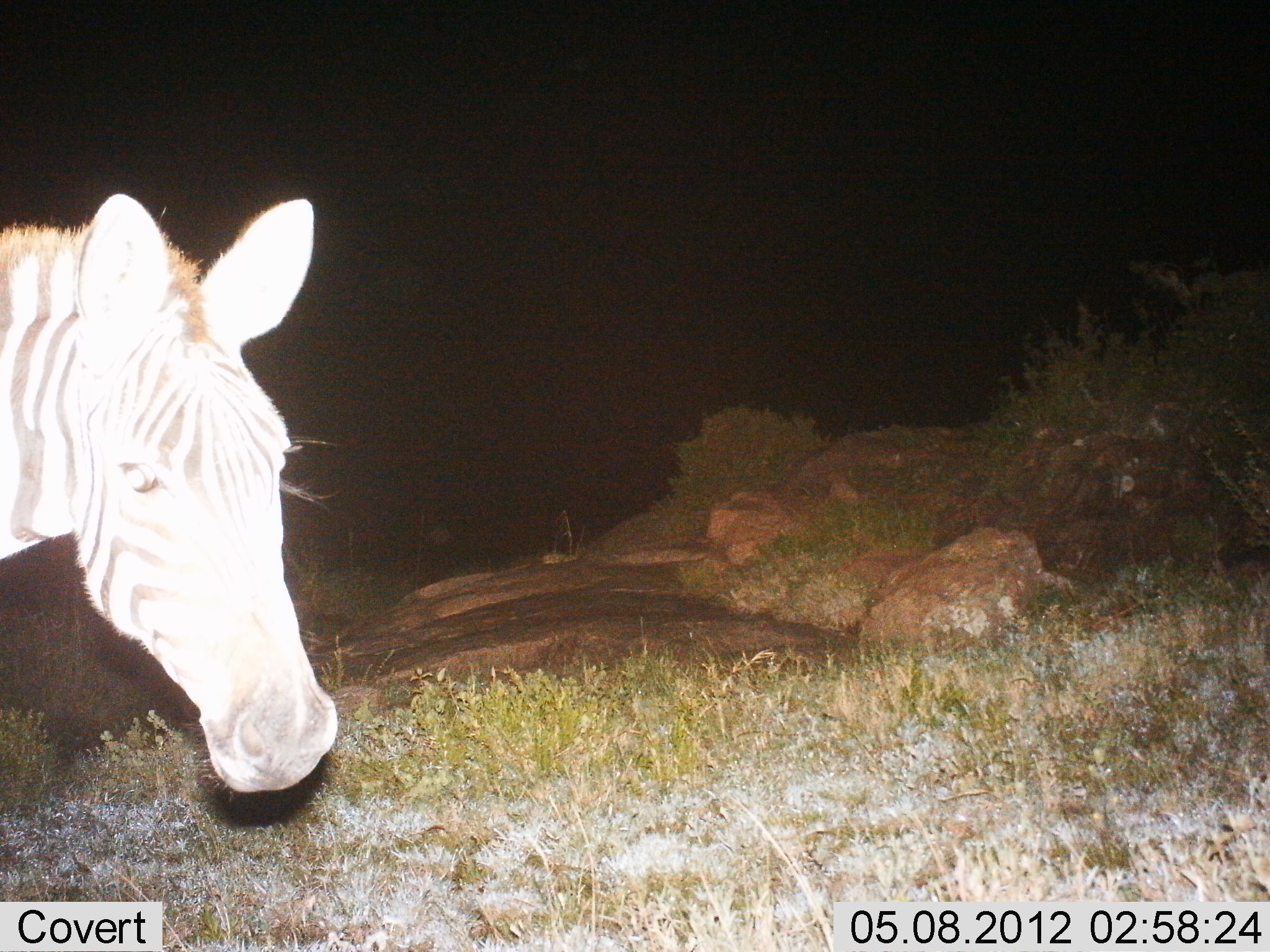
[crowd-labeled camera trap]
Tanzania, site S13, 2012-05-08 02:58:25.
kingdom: Animalia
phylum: Chordata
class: Mammalia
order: Perissodactyla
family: Equidae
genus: Equus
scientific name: Equus quagga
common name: plains zebra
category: zebra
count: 1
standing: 90%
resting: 0%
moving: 0%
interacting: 0%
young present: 0%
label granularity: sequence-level